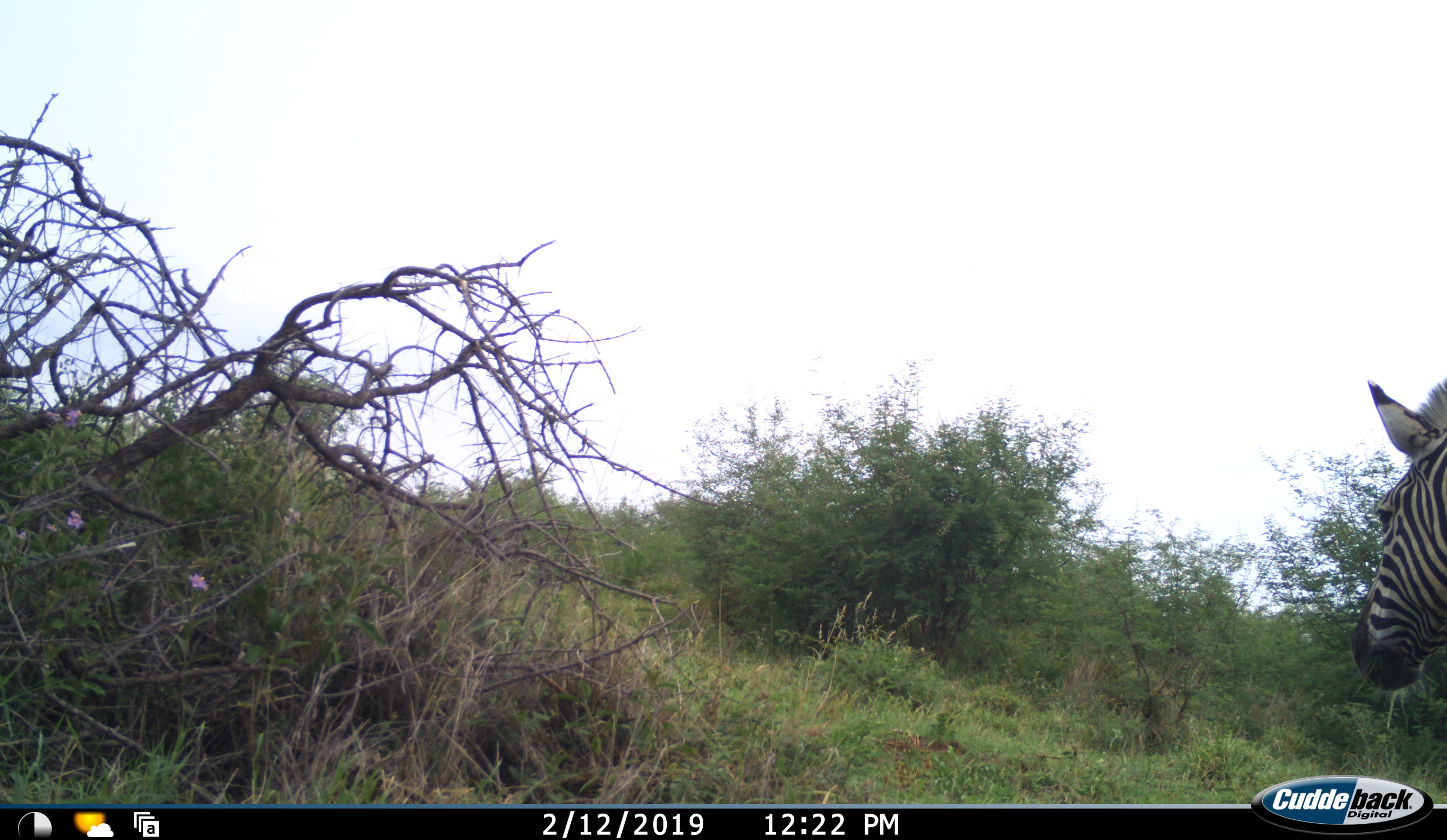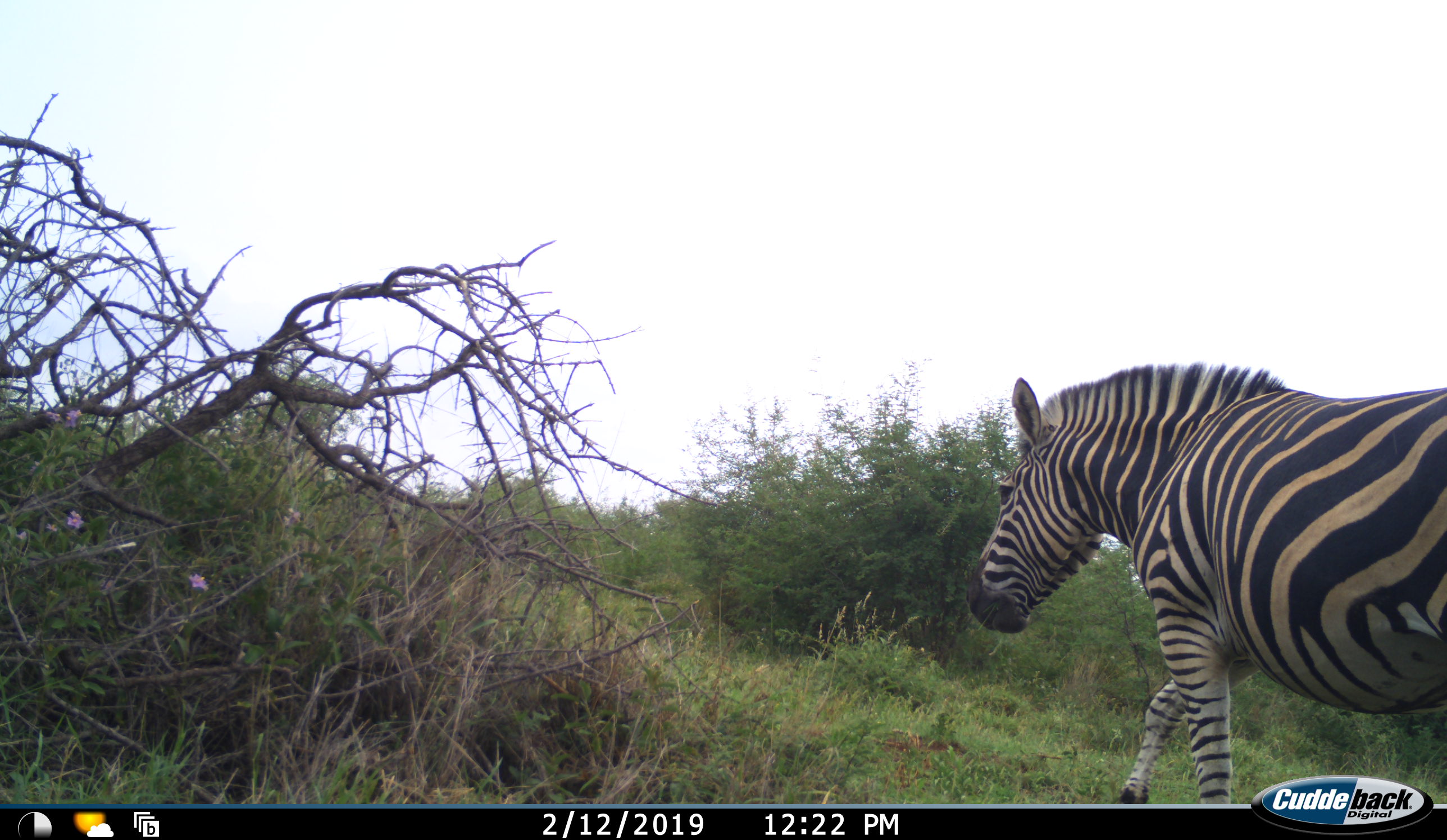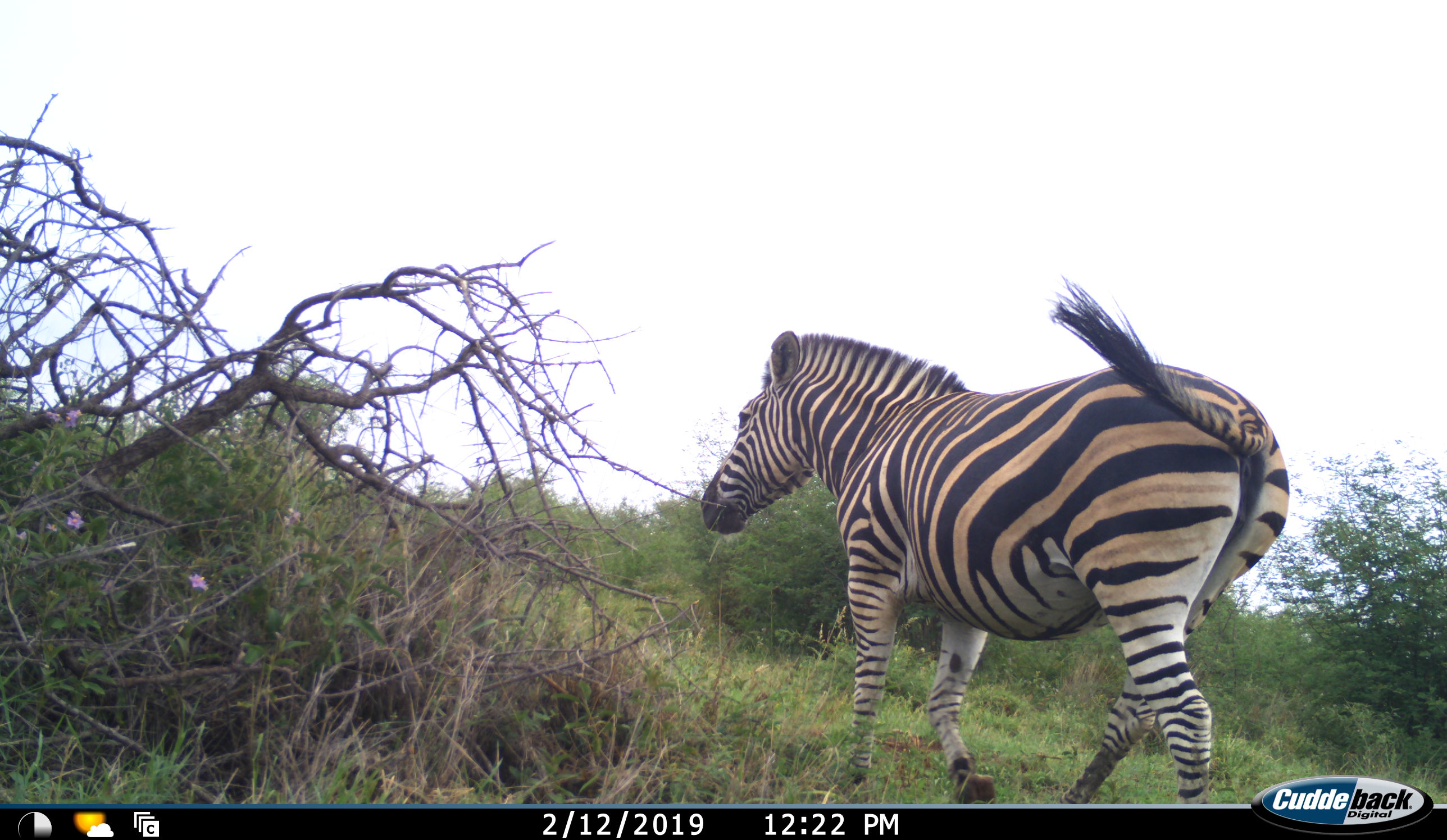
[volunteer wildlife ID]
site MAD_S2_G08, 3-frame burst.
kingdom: Animalia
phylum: Chordata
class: Mammalia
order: Perissodactyla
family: Equidae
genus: Equus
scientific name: Equus quagga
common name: plains zebra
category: zebraplains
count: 1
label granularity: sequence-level